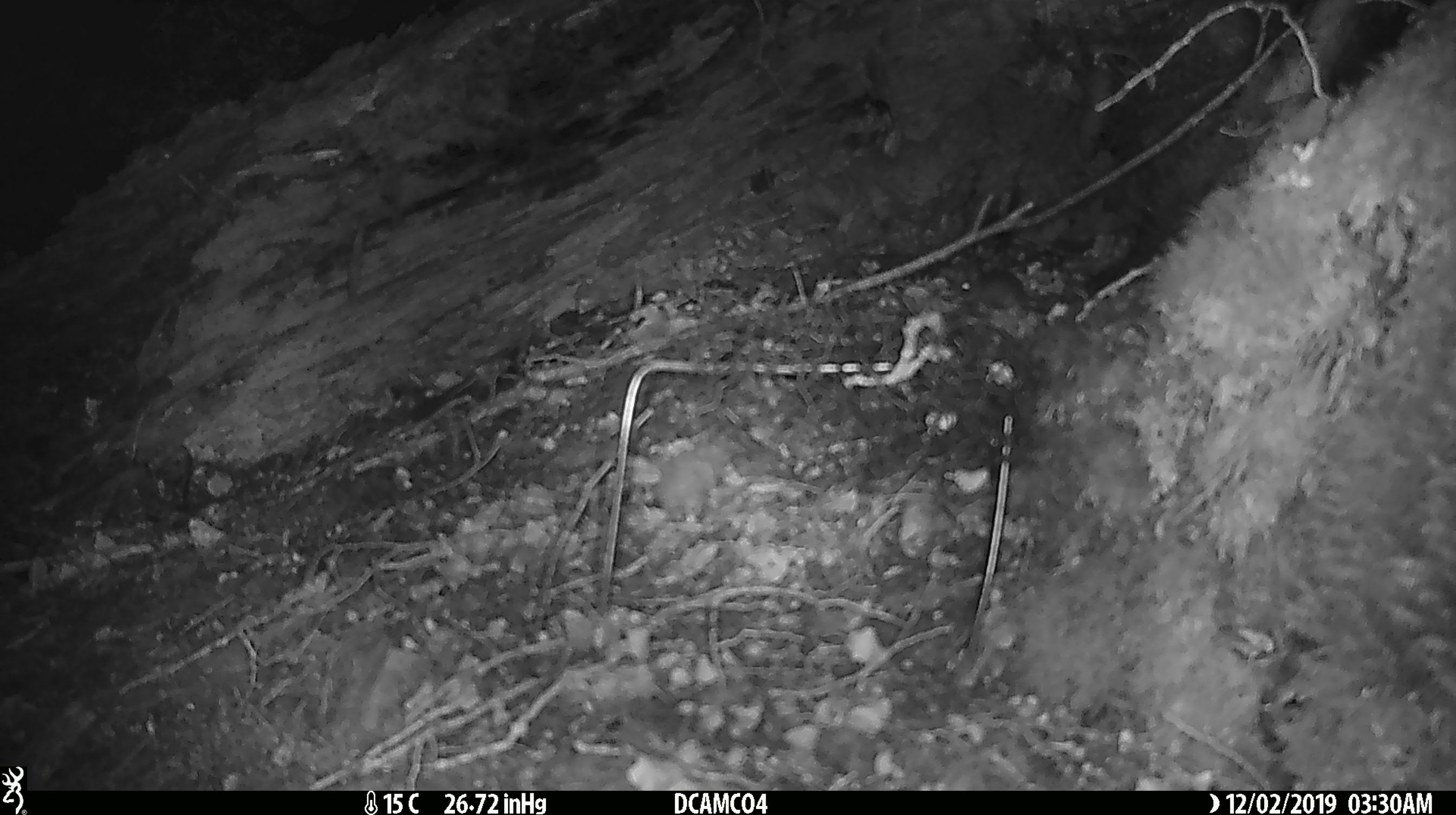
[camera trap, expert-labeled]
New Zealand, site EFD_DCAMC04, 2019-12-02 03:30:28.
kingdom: Animalia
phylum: Chordata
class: Mammalia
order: Rodentia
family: Muridae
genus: Mus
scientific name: Mus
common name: mouse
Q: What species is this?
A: Mouse (Mus).